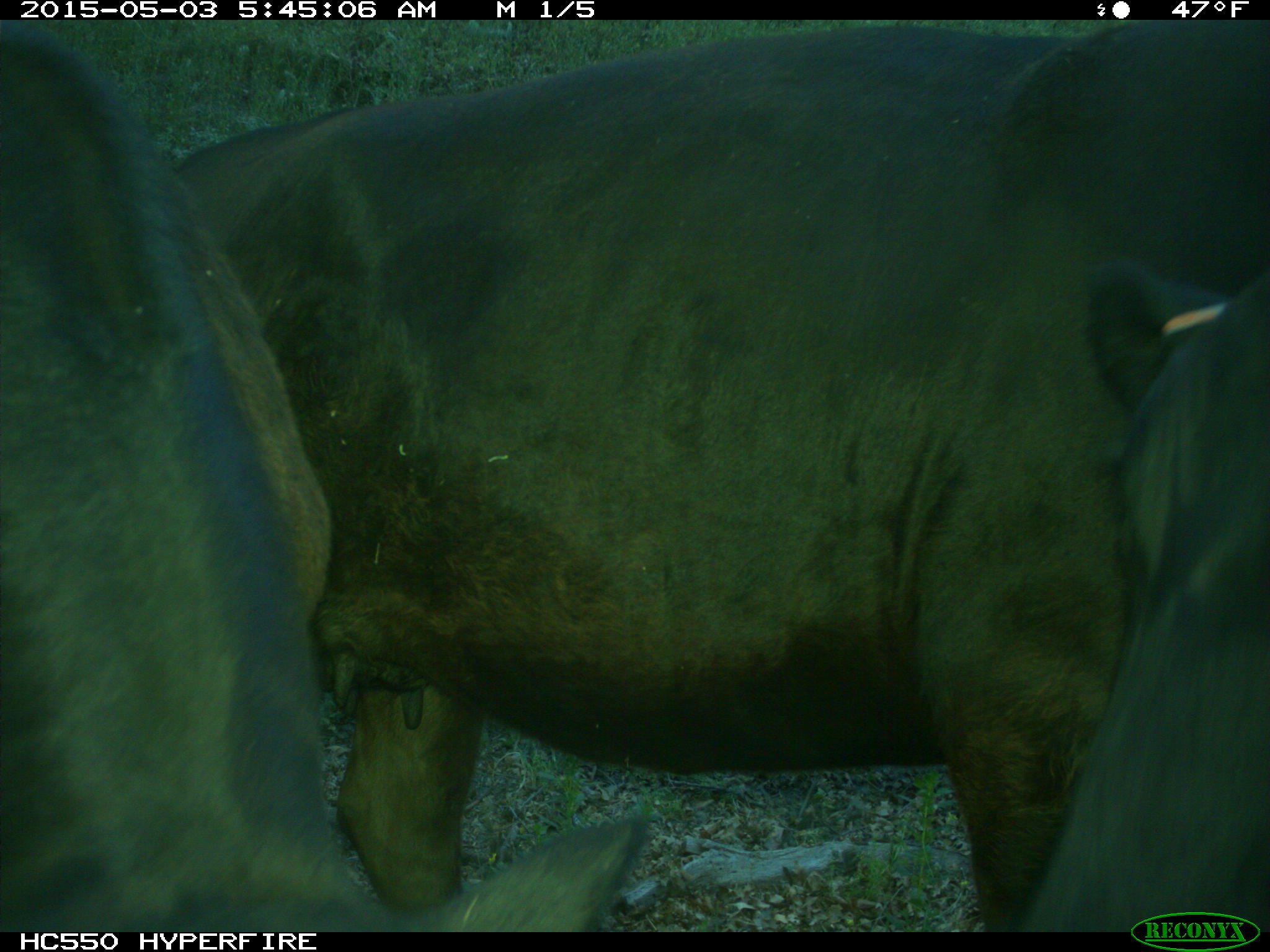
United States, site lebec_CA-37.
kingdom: Animalia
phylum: Chordata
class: Mammalia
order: Artiodactyla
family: Bovidae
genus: Bos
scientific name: Bos taurus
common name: domestic cow